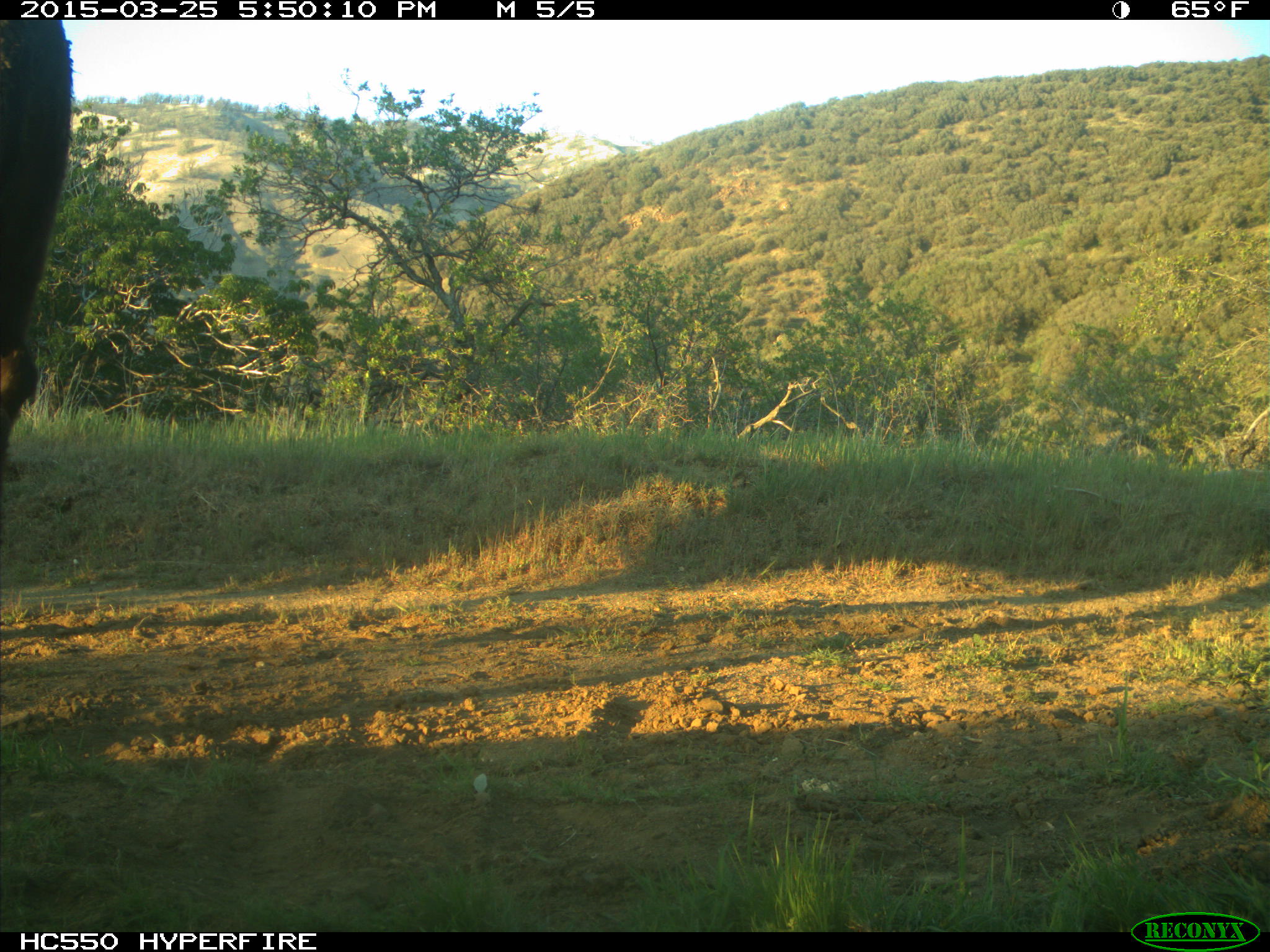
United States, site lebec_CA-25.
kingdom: Animalia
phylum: Chordata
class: Mammalia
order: Artiodactyla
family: Bovidae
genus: Bos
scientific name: Bos taurus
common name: domestic cow